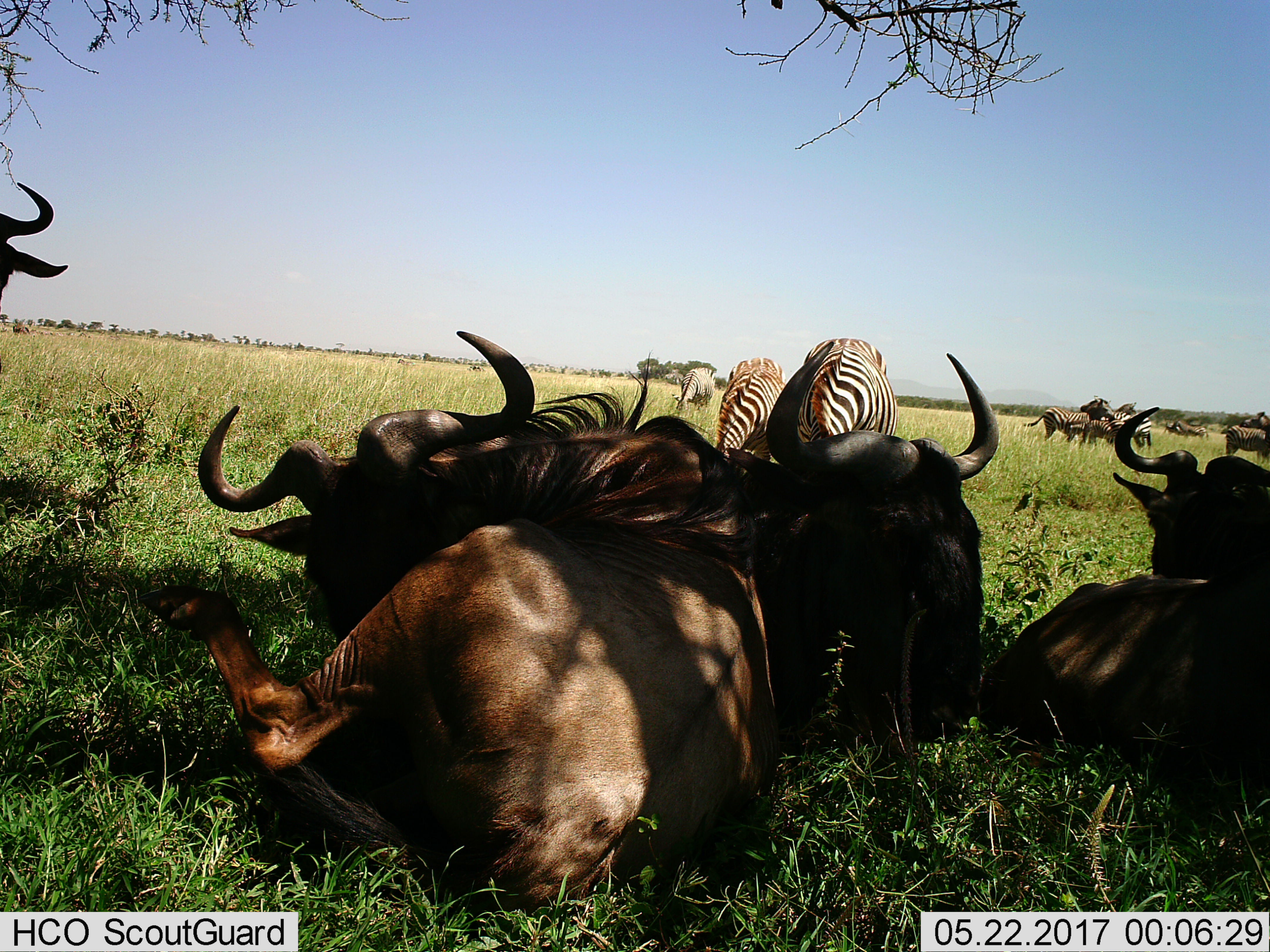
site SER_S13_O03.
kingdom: Animalia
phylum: Chordata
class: Mammalia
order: Artiodactyla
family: Bovidae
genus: Connochaetes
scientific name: Connochaetes taurinus taurinus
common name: blue wildebeest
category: wildebeestblue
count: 5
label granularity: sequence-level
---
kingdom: Animalia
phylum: Chordata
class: Mammalia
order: Perissodactyla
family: Equidae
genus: Equus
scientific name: Equus quagga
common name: plains zebra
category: zebraplains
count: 11-50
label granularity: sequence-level